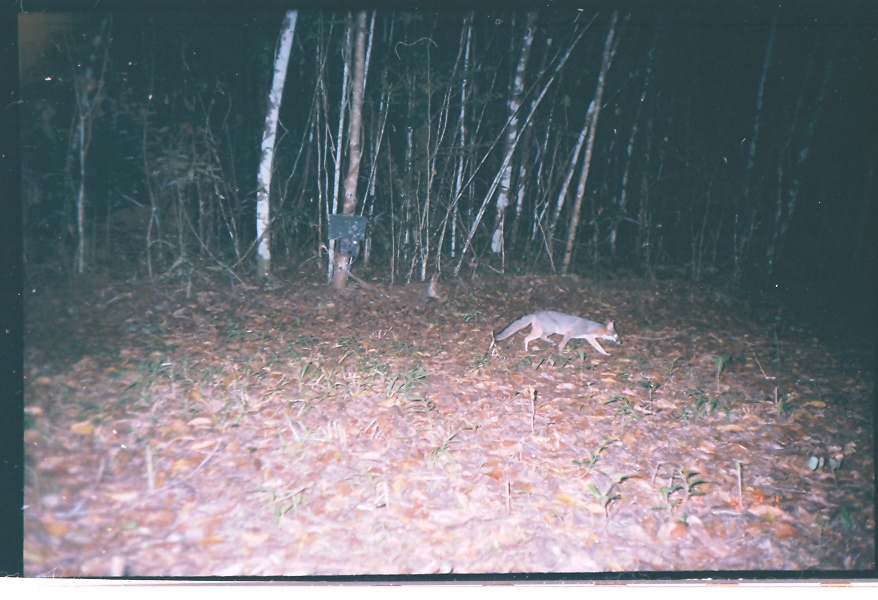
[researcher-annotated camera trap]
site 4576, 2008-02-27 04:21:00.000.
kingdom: Animalia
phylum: Chordata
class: Mammalia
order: Carnivora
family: Canidae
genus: Urocyon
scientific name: Urocyon cinereoargenteus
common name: gray fox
Urocyon cinereoargenteus (gray fox).